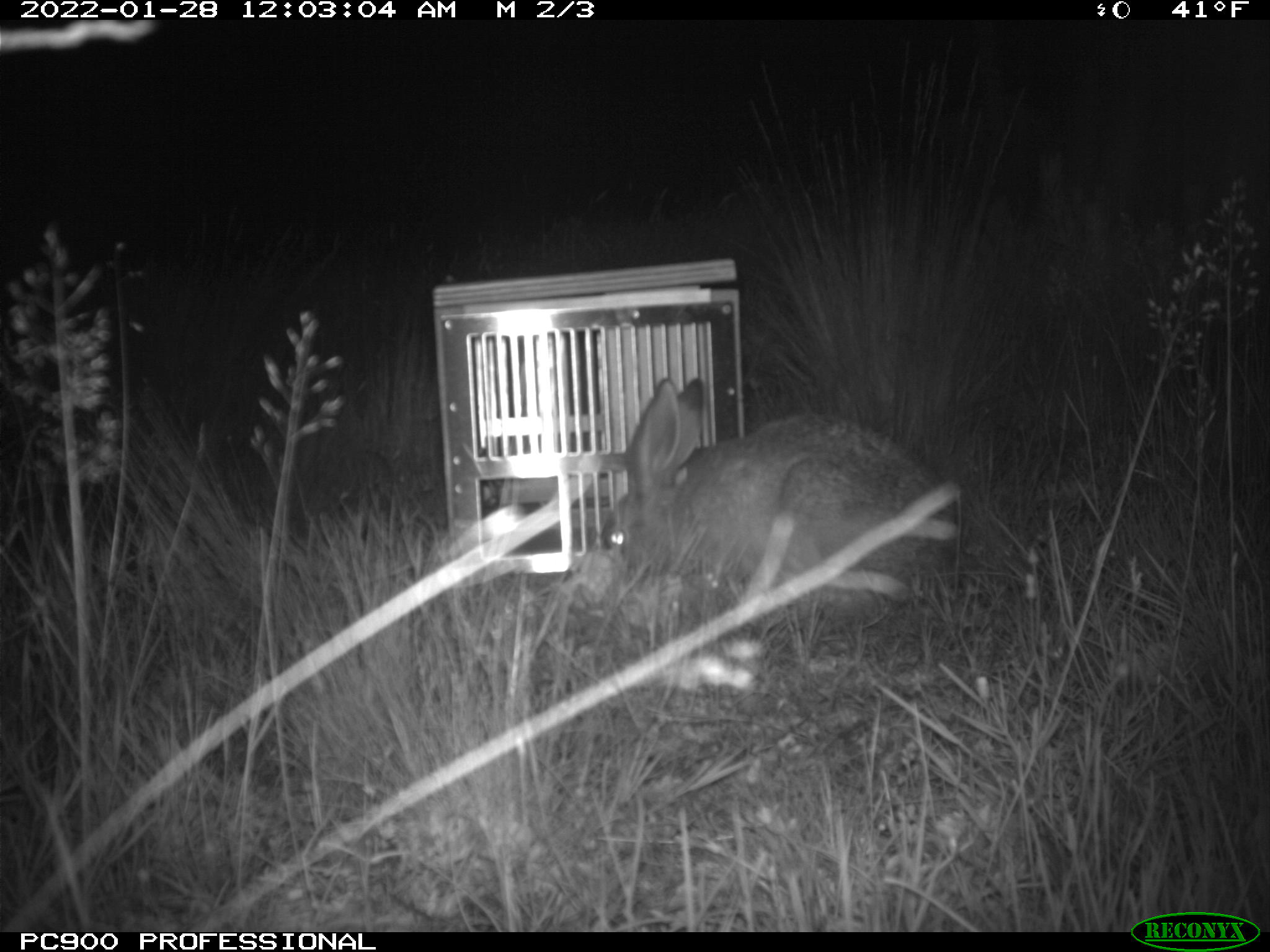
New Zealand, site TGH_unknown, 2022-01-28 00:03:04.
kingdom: Animalia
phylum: Chordata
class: Mammalia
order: Lagomorpha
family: Leporidae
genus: Lepus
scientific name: Lepus europaeus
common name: brown hare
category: hare